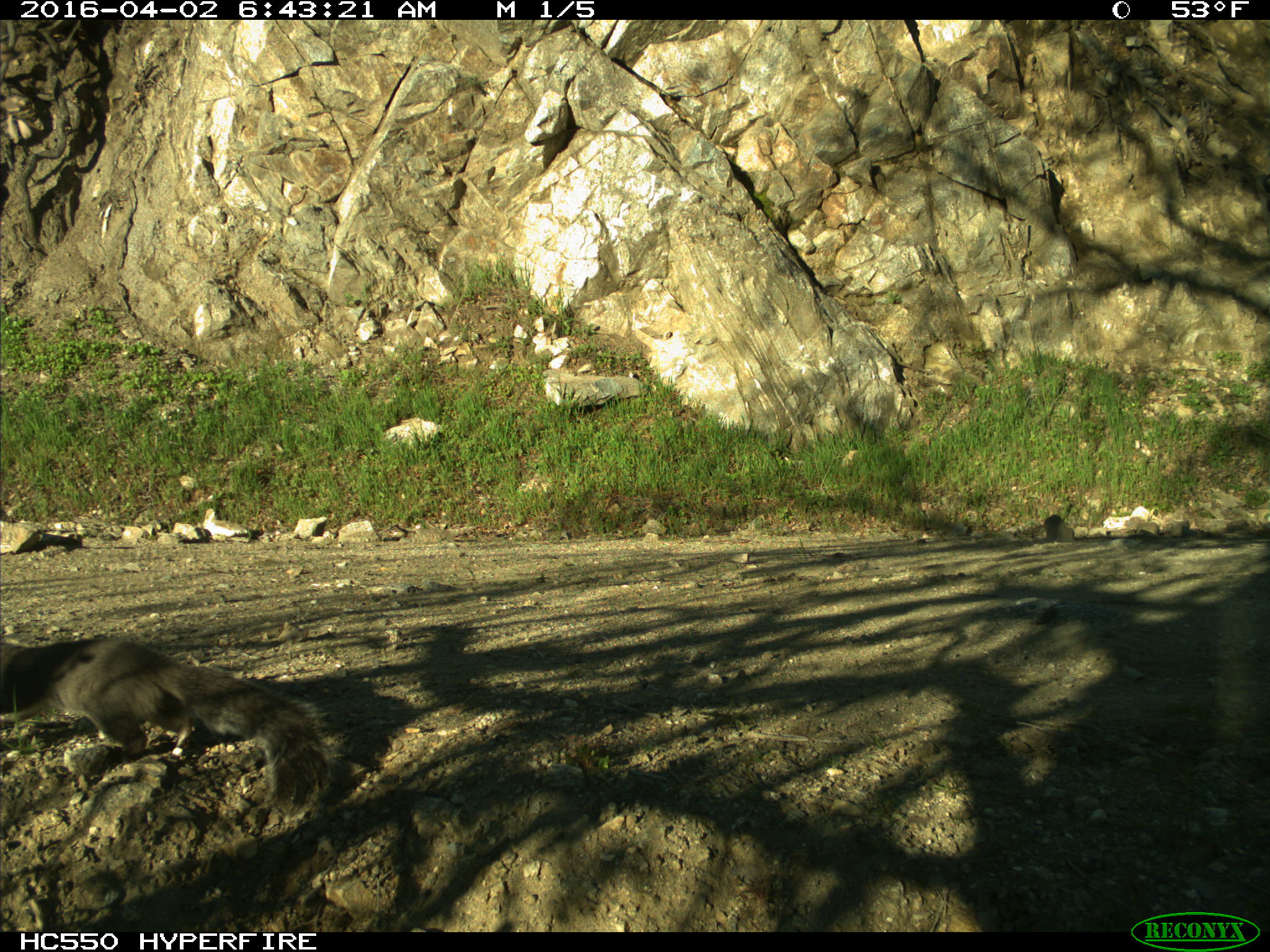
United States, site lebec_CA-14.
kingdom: Animalia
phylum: Chordata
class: Mammalia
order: Rodentia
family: Sciuridae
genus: Sciurus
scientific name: Sciurus carolinensis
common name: eastern gray squirrel